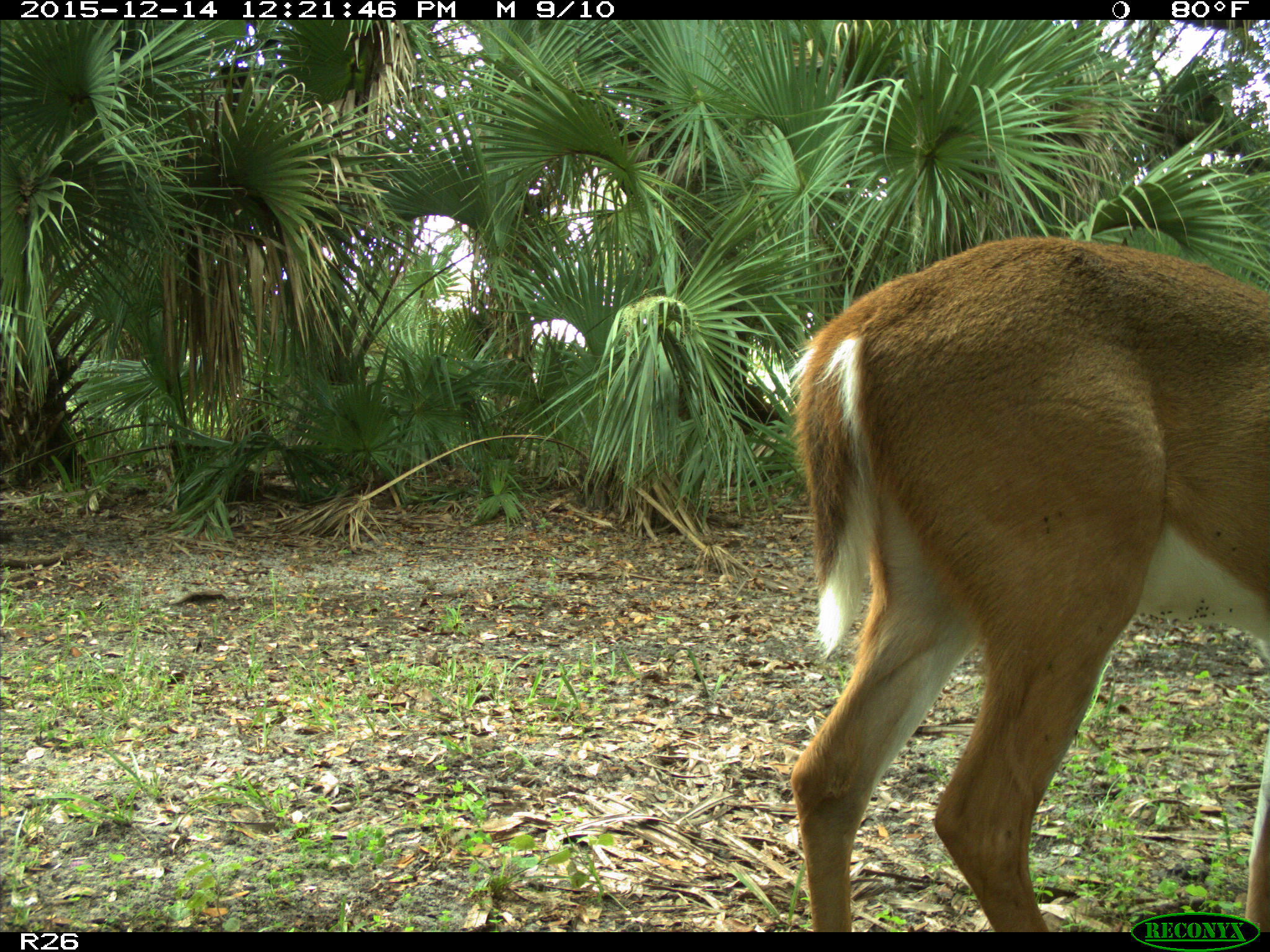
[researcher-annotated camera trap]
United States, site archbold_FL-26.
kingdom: Animalia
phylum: Chordata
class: Mammalia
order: Artiodactyla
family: Cervidae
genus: Odocoileus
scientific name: Odocoileus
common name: deer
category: unidentified deer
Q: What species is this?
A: Unidentified deer (deer) (Odocoileus).